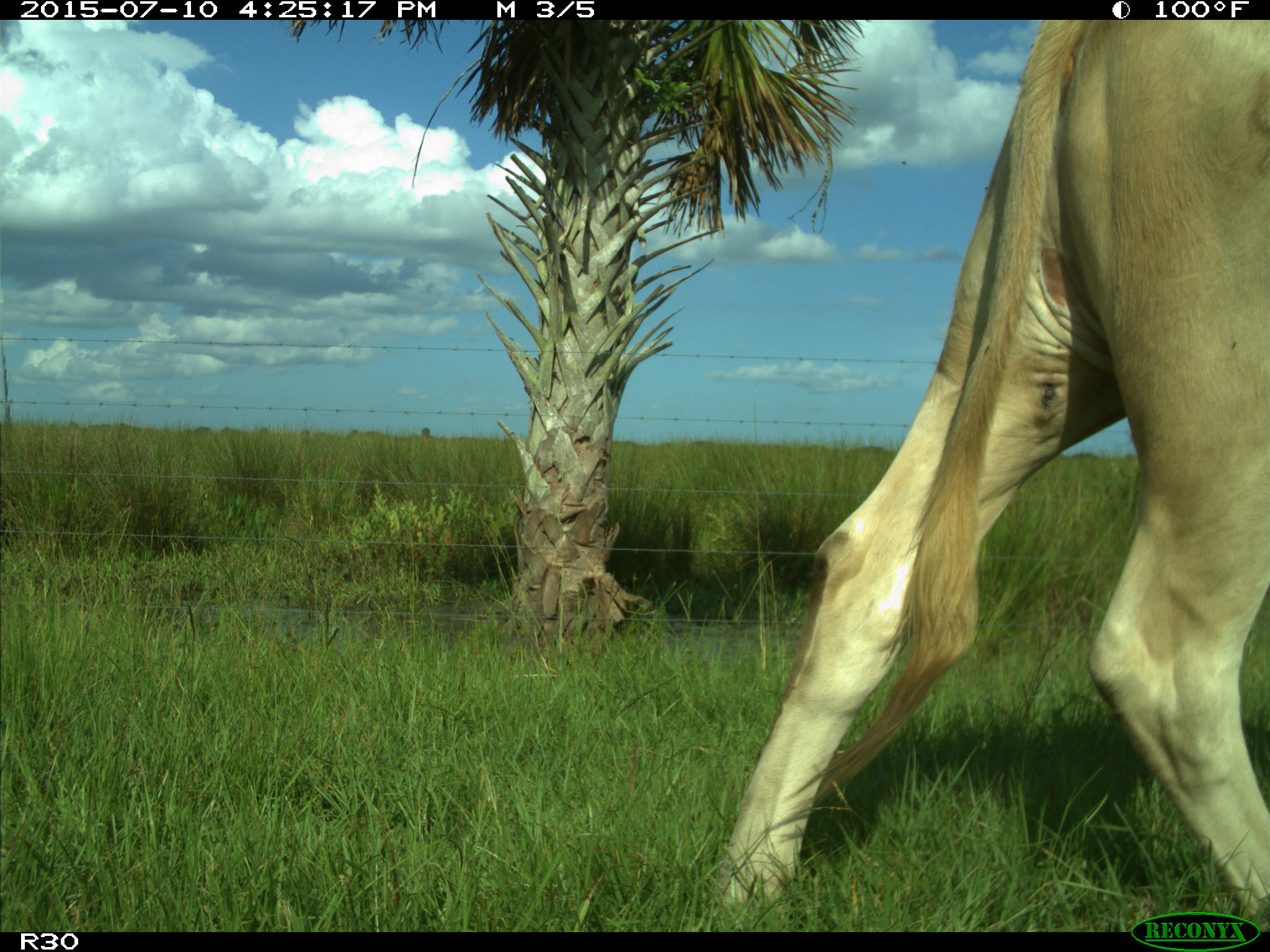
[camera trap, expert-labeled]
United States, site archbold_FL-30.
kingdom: Animalia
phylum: Chordata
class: Mammalia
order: Artiodactyla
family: Bovidae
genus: Bos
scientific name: Bos taurus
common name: domestic cow